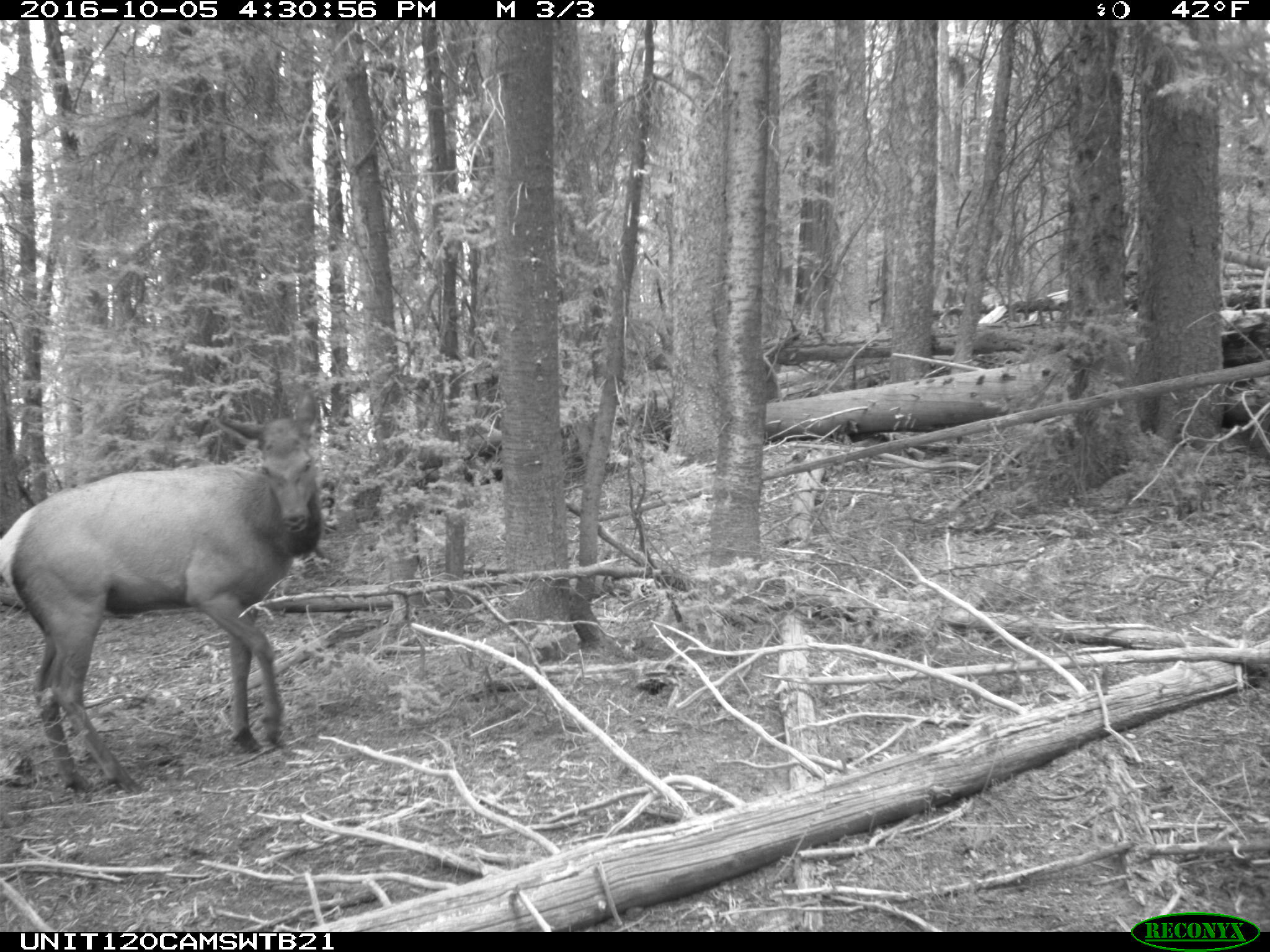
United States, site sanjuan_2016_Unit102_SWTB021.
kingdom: Animalia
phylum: Chordata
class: Mammalia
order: Artiodactyla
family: Cervidae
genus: Cervus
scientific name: Cervus elaphus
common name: red deer